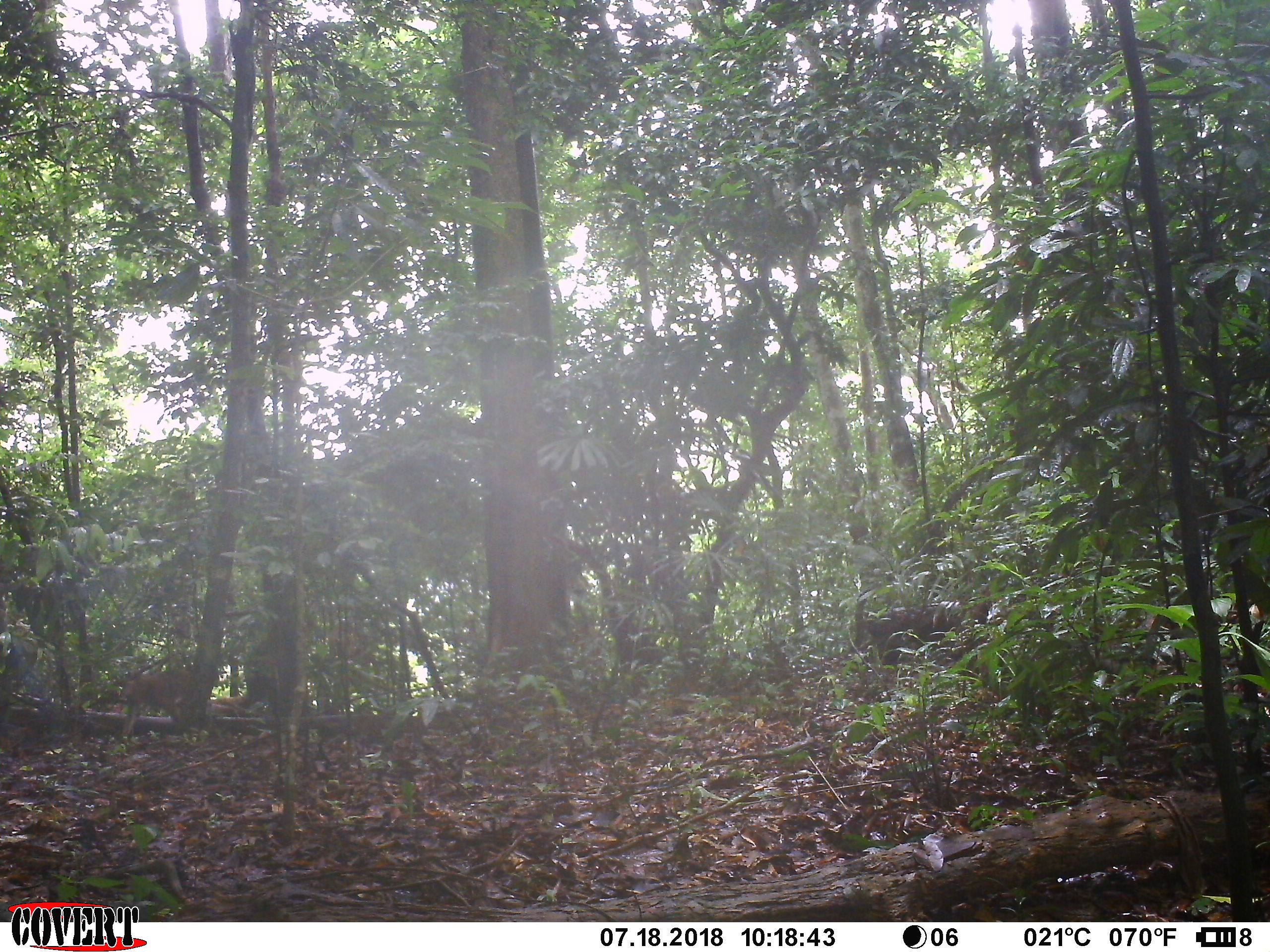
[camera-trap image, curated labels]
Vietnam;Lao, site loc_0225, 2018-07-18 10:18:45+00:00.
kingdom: Animalia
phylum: Chordata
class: Mammalia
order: Primates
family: Cercopithecidae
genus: Macaca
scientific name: Macaca nemestrina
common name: pig-tailed macaque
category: pig tailed macaque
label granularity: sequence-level